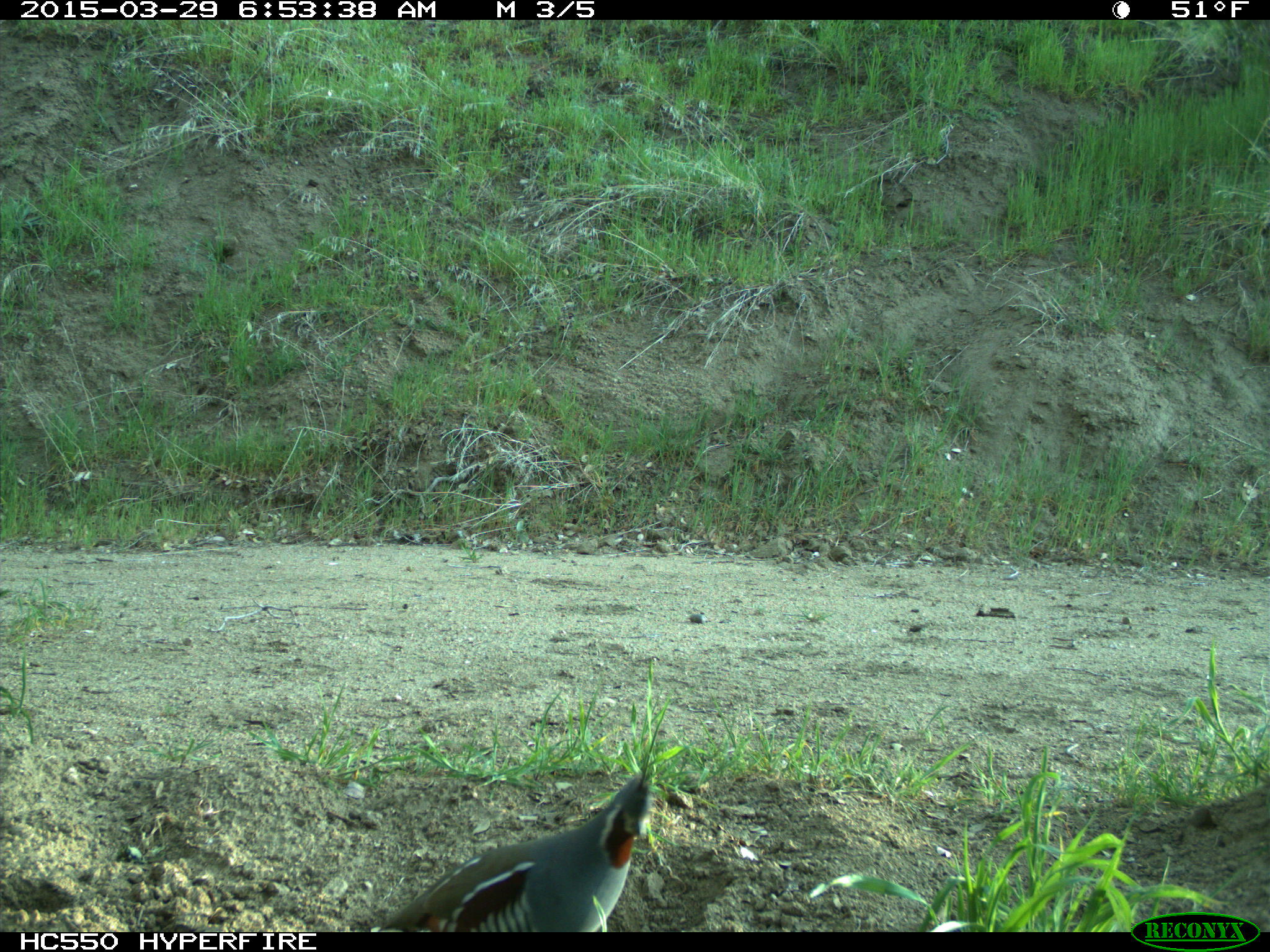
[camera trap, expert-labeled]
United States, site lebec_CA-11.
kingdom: Animalia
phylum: Chordata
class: Aves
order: Galliformes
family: Odontophoridae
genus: Callipepla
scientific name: Callipepla californica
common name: california quail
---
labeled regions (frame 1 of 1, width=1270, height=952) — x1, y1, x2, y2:
animal: 376, 775, 651, 932